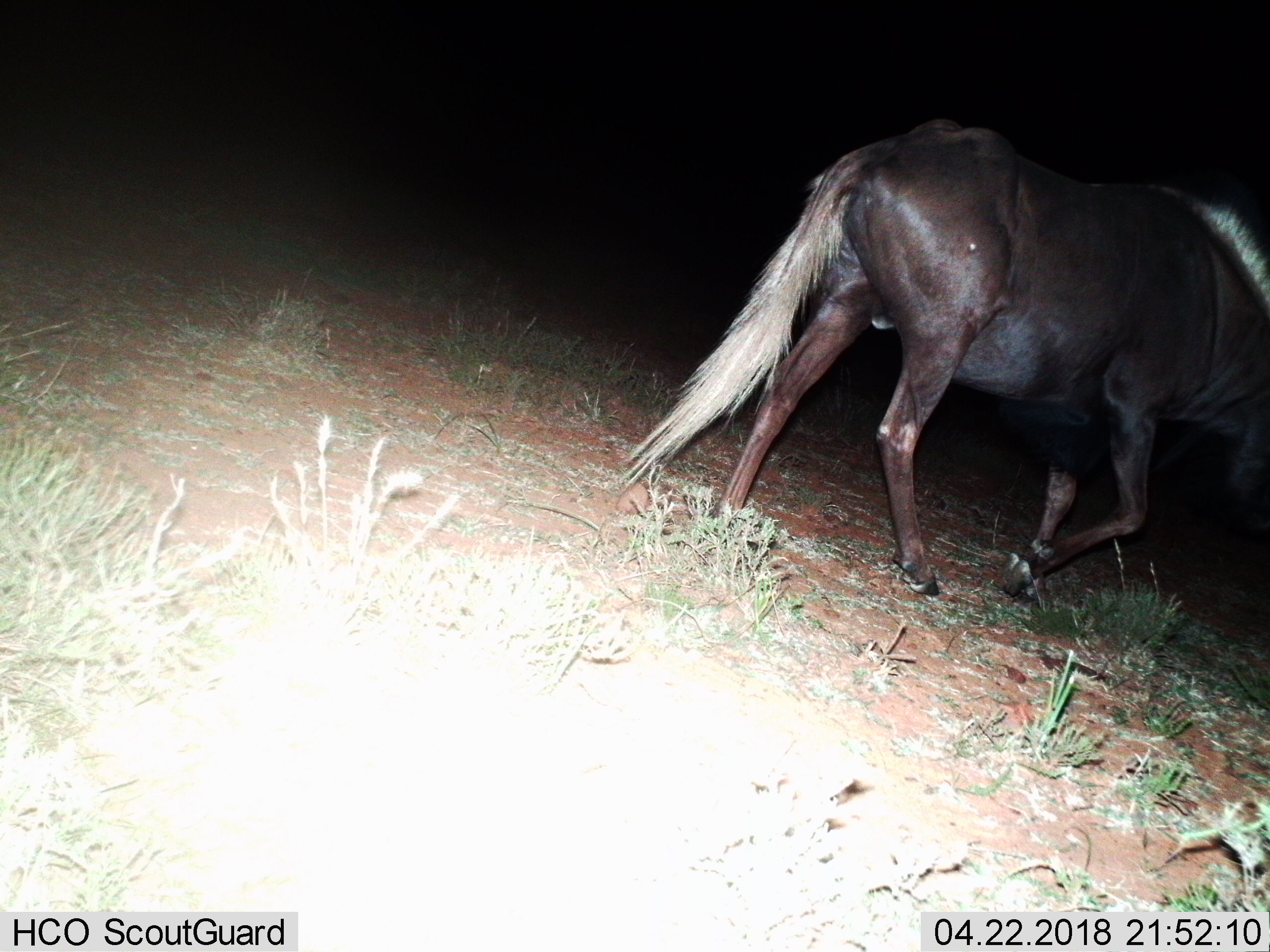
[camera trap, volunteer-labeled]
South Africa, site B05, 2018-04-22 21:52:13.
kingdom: Animalia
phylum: Chordata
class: Mammalia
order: Artiodactyla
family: Bovidae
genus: Connochaetes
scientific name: Connochaetes gnou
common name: black wildebeest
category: wildebeestblack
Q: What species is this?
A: Wildebeestblack (black wildebeest) (Connochaetes gnou).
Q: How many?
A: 1.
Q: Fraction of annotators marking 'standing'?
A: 0%.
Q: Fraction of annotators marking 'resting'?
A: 0%.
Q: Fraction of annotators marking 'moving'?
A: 100%.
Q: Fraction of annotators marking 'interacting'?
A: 0%.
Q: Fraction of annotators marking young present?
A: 0%.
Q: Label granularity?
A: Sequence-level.